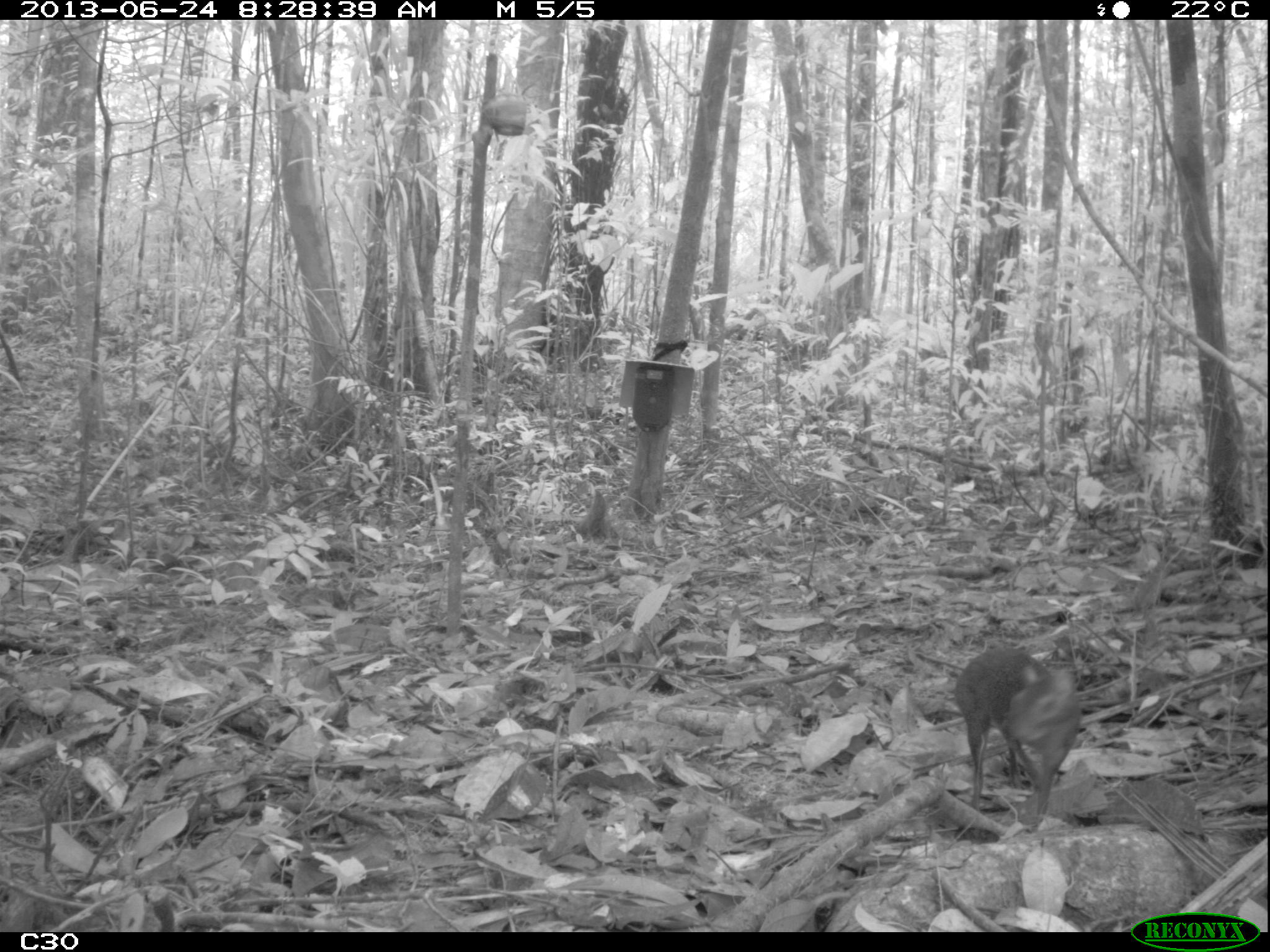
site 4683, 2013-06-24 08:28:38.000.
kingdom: Animalia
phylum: Chordata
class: Mammalia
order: Rodentia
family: Dasyproctidae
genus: Myoprocta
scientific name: Myoprocta pratti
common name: green acouchi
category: myoprocta pratii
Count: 1.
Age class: adult.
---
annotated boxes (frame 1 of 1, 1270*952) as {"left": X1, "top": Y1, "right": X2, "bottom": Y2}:
myoprocta pratii: {"left": 952, "top": 642, "right": 1081, "bottom": 824}